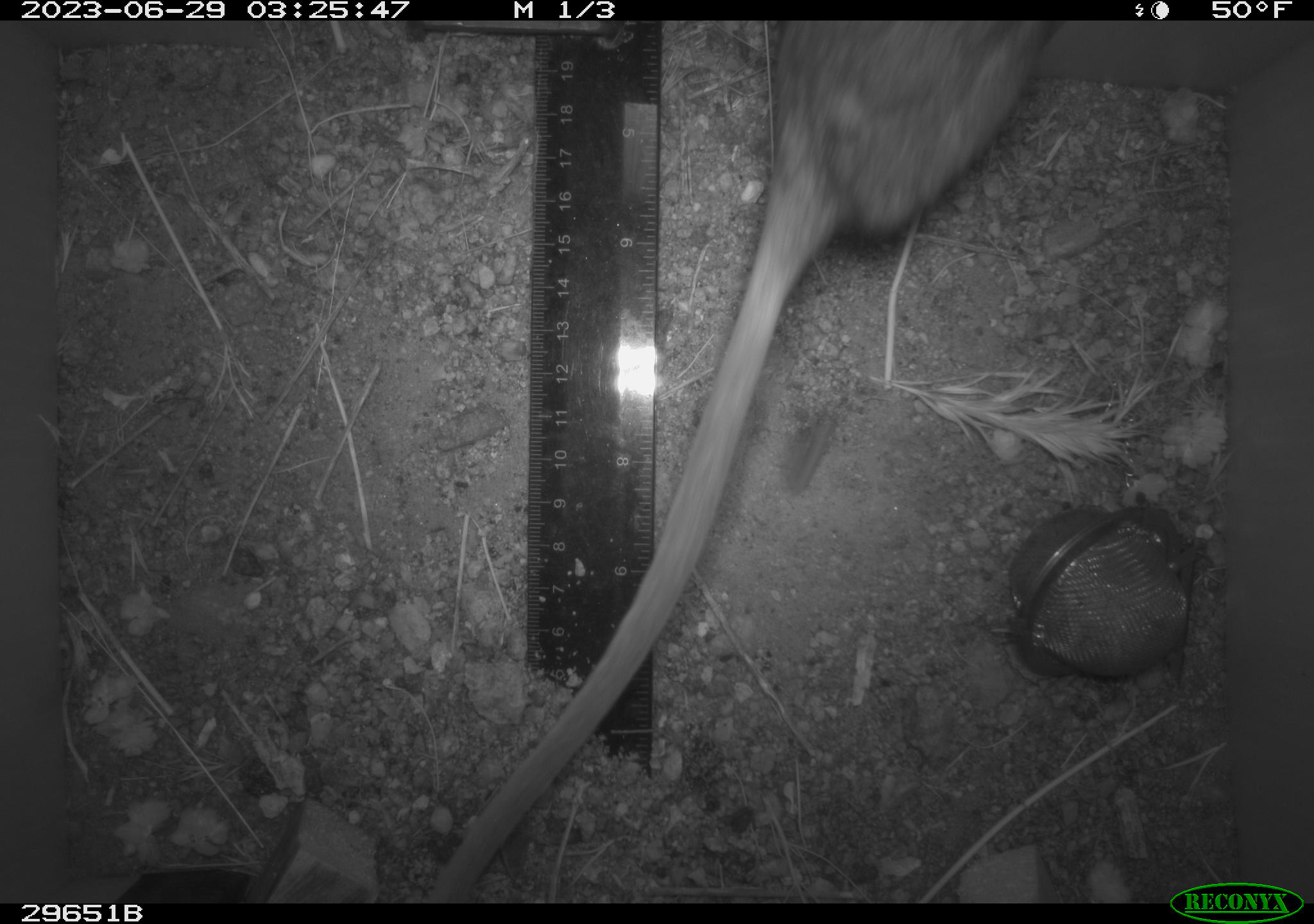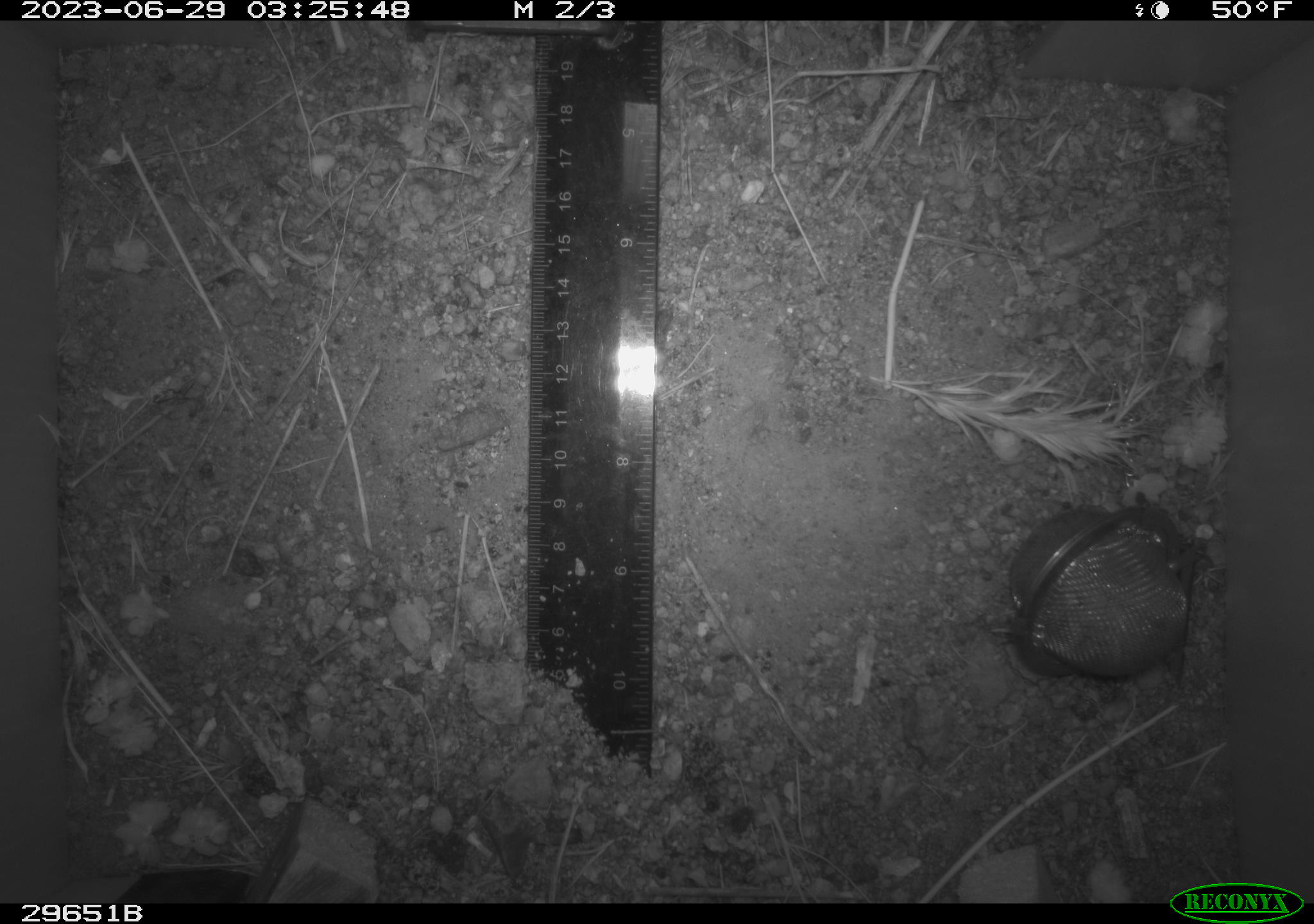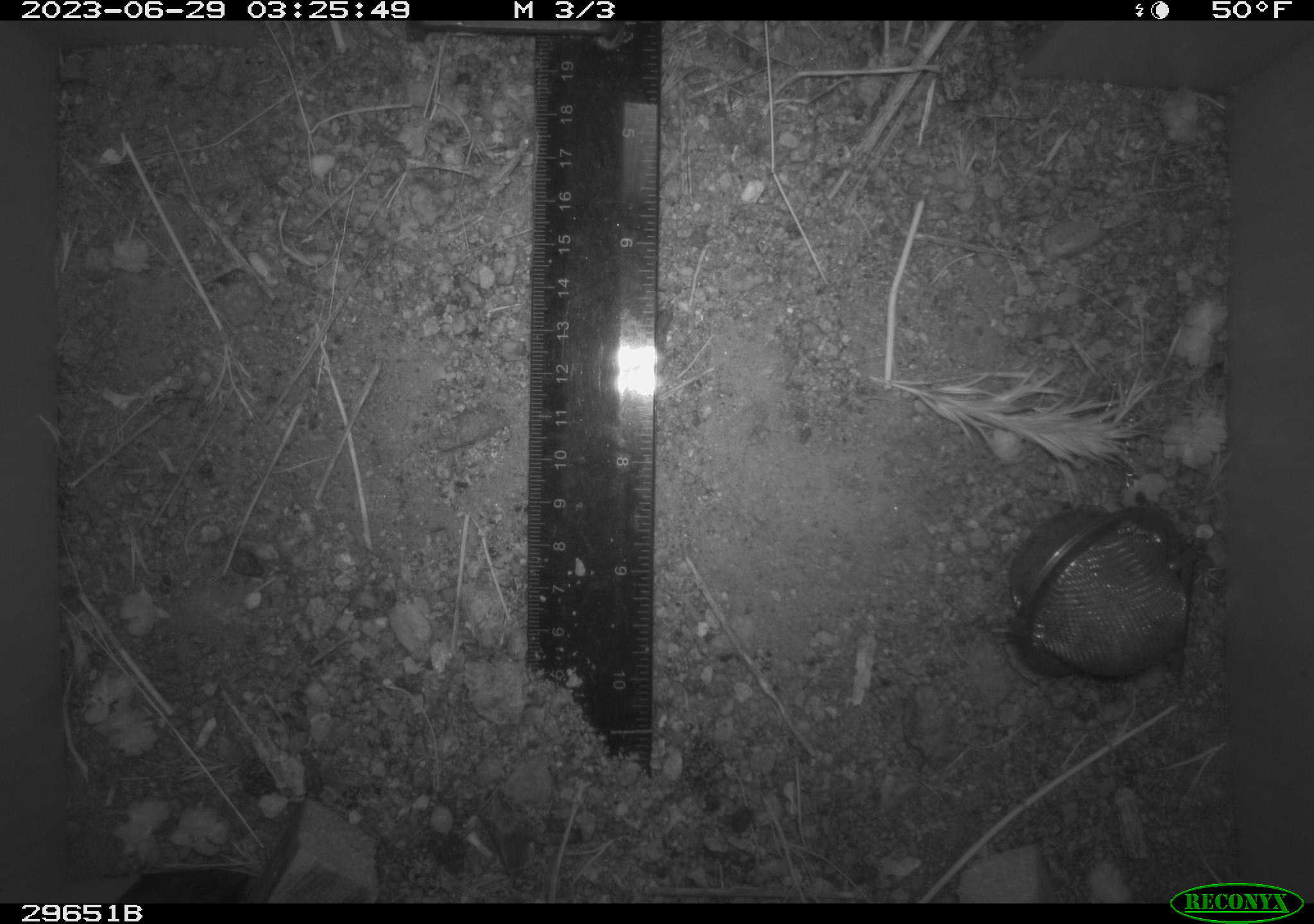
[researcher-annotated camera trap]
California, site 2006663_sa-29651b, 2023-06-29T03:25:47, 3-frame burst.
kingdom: Animalia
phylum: Chordata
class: Mammalia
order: Rodentia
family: Cricetidae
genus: Neotoma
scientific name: Neotoma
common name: pack rat or woodrat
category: neotoma species